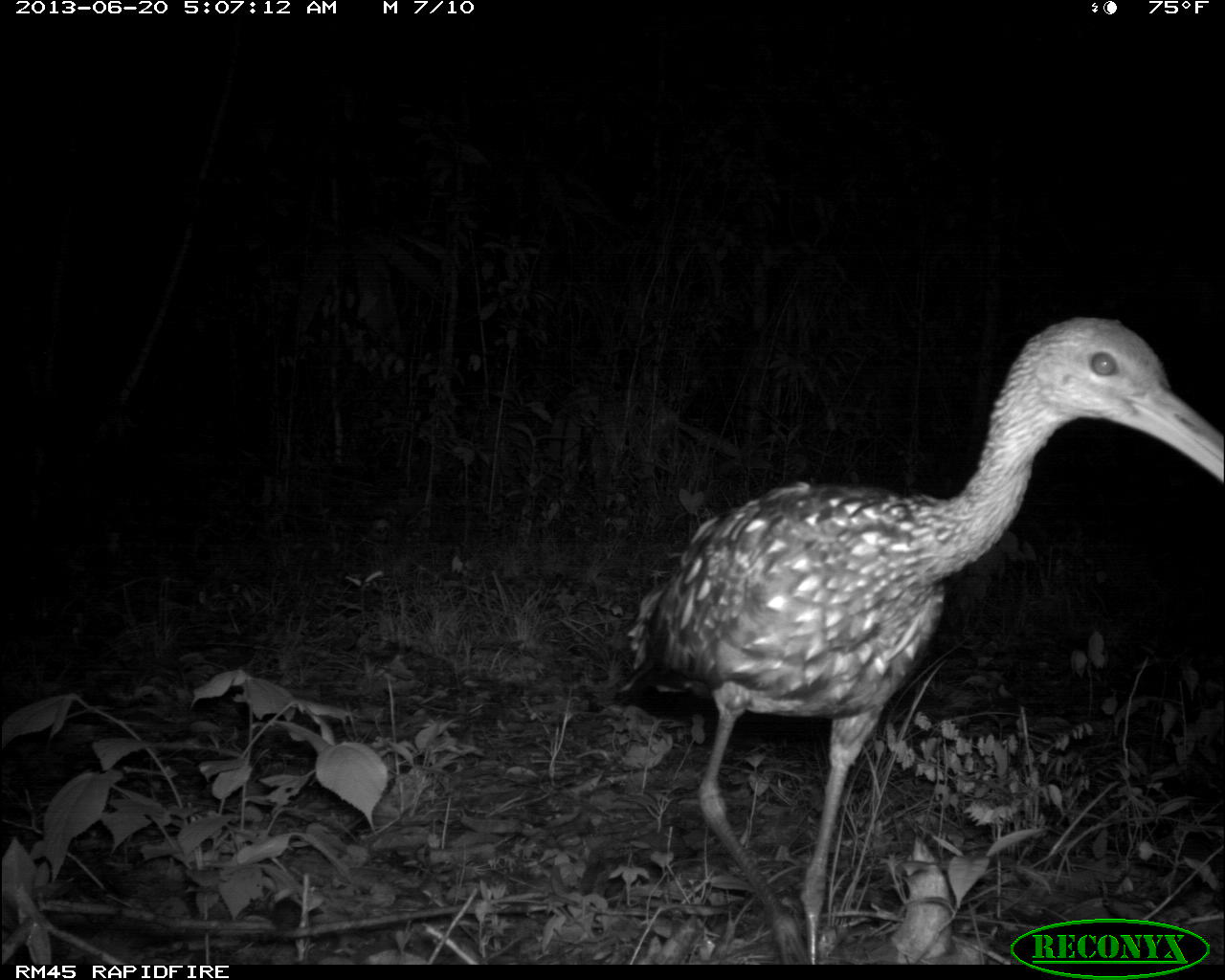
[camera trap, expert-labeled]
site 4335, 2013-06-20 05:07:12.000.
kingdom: Animalia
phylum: Chordata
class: Aves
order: Gruiformes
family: Aramidae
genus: Aramus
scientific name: Aramus guarauna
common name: limpkin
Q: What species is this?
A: Aramus guarauna (limpkin).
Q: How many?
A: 1.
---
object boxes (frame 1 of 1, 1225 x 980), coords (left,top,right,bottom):
aramus guarauna: (607,311,1225,961)